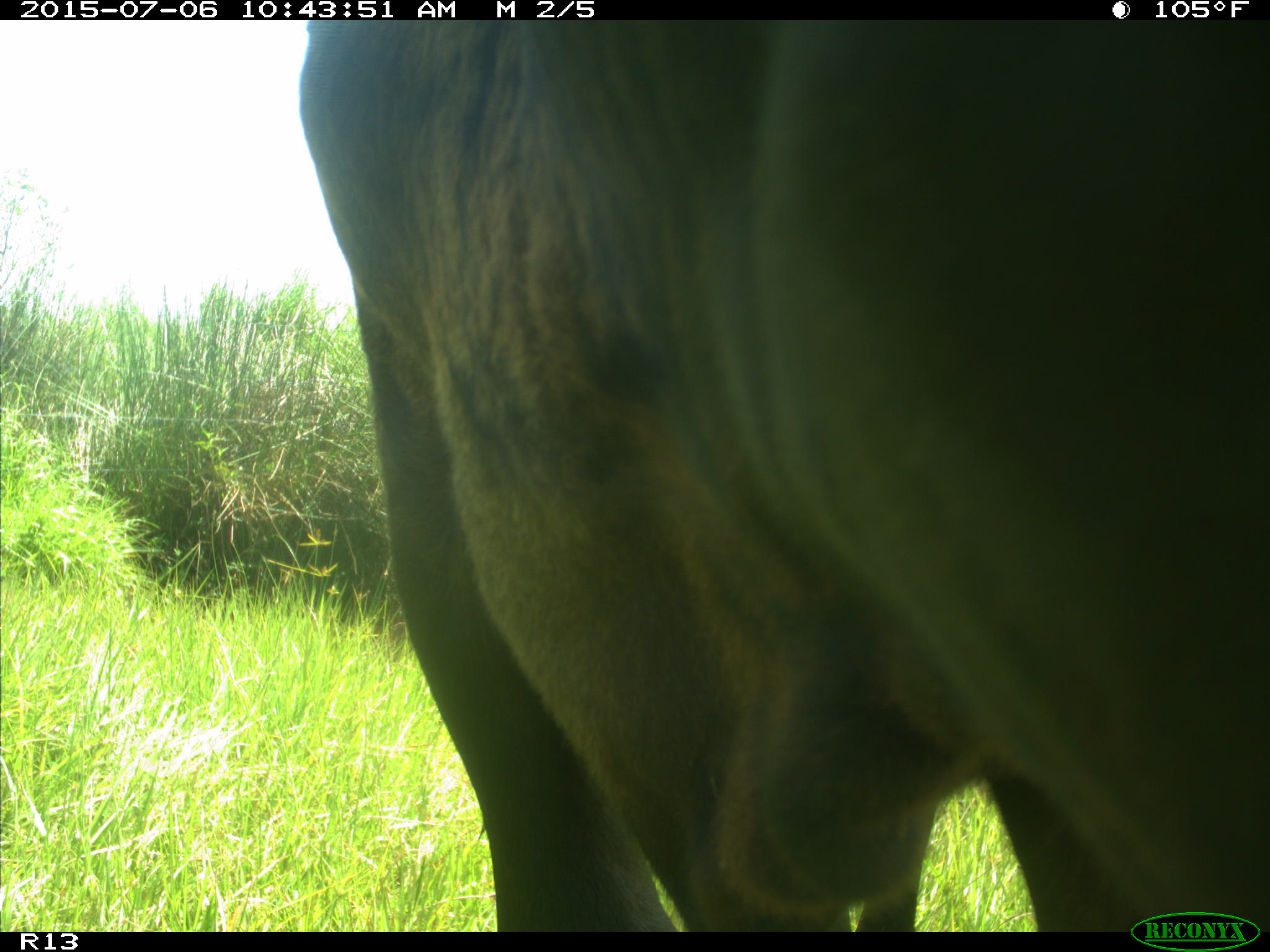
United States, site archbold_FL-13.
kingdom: Animalia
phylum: Chordata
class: Mammalia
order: Artiodactyla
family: Bovidae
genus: Bos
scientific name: Bos taurus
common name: domestic cow